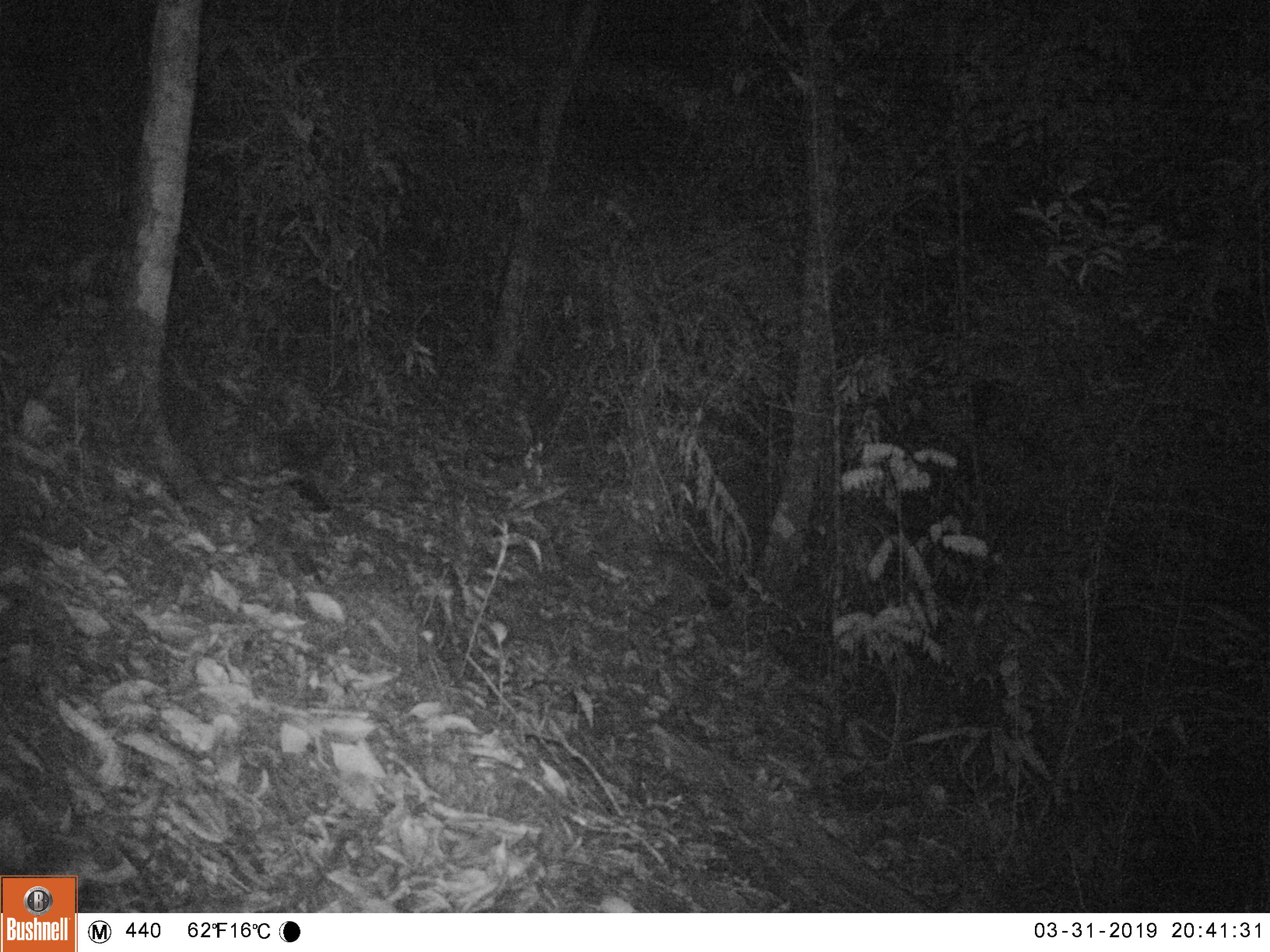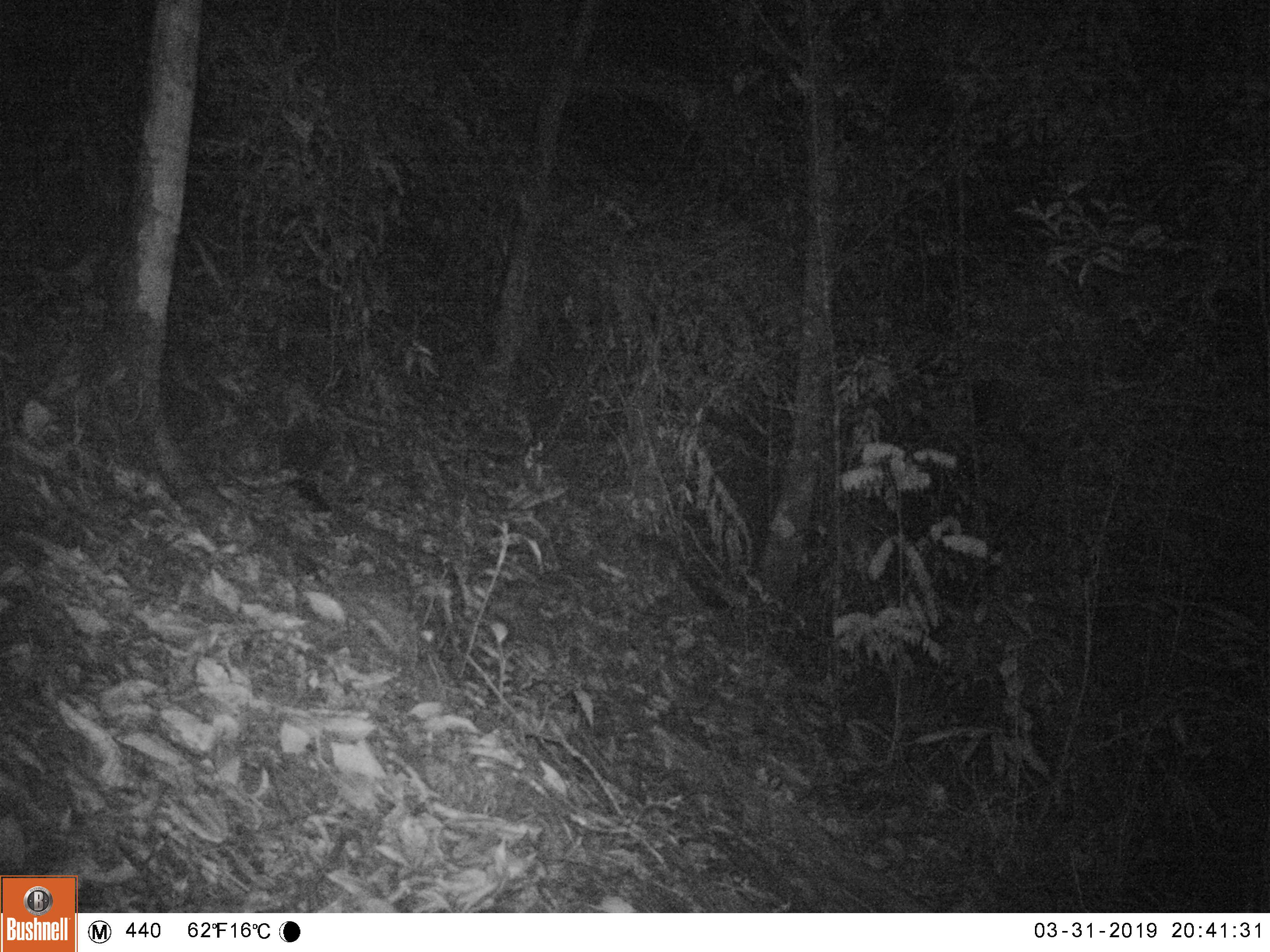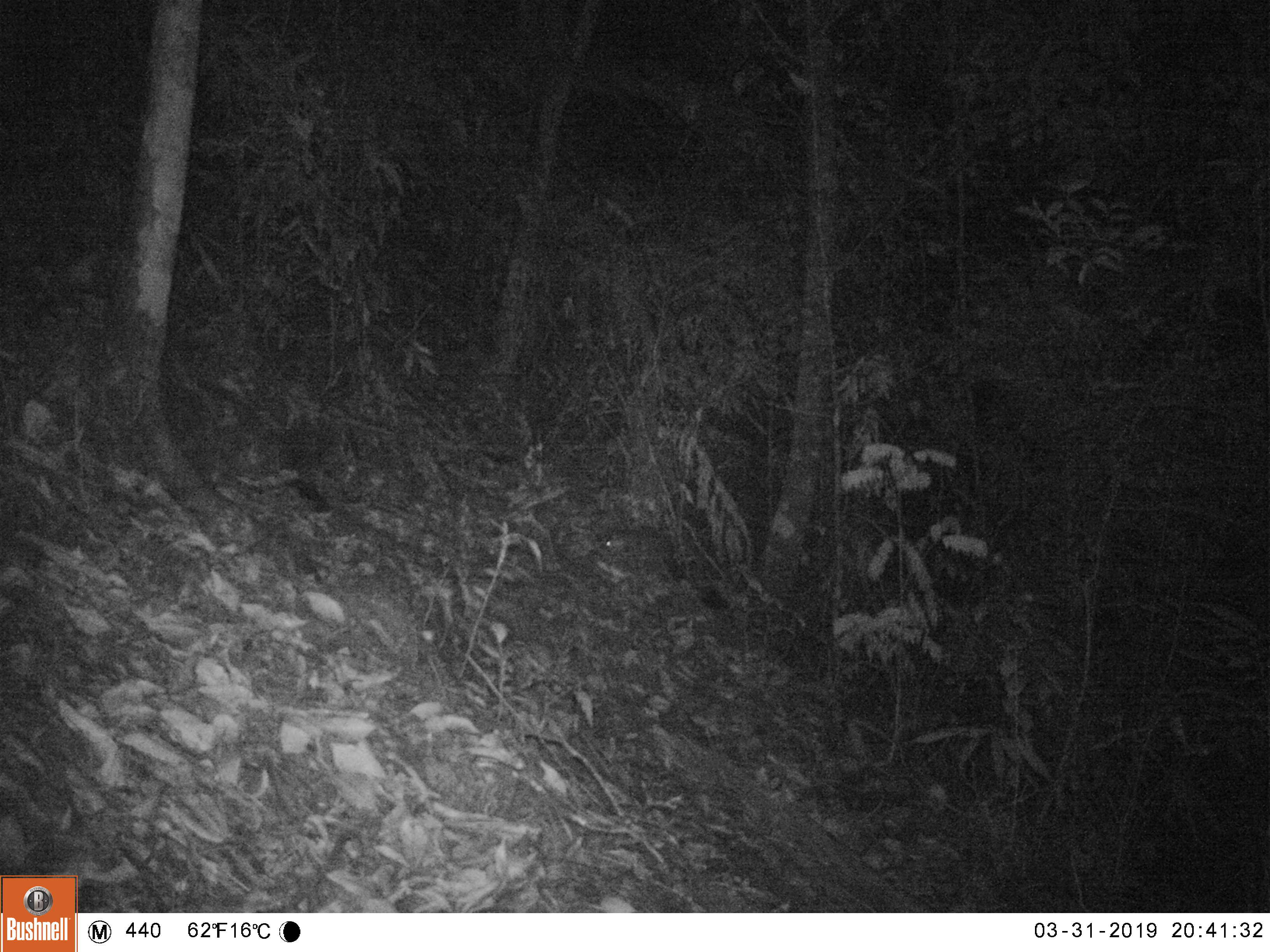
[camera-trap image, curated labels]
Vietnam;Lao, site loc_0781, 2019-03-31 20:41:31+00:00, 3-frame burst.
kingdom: Animalia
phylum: Chordata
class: Mammalia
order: Carnivora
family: Mustelidae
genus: Melogale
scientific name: Melogale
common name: ferret badger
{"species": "ferret badger (Melogale)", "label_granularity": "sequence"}